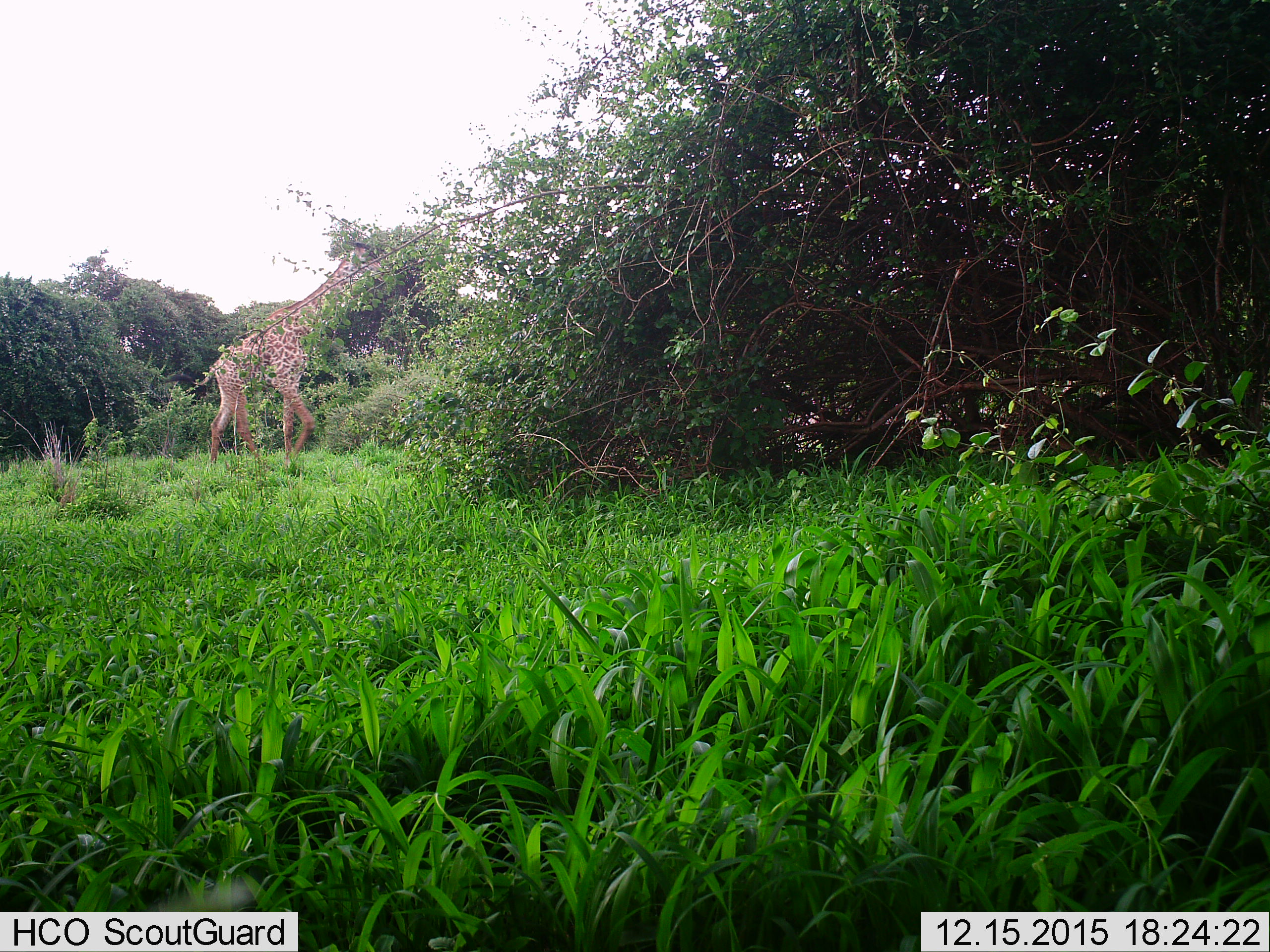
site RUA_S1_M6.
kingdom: Animalia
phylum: Chordata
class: Mammalia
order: Artiodactyla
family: Giraffidae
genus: Giraffa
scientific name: Giraffa camelopardalis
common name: giraffe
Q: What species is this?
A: Giraffe (Giraffa camelopardalis).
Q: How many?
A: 1.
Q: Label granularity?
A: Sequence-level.